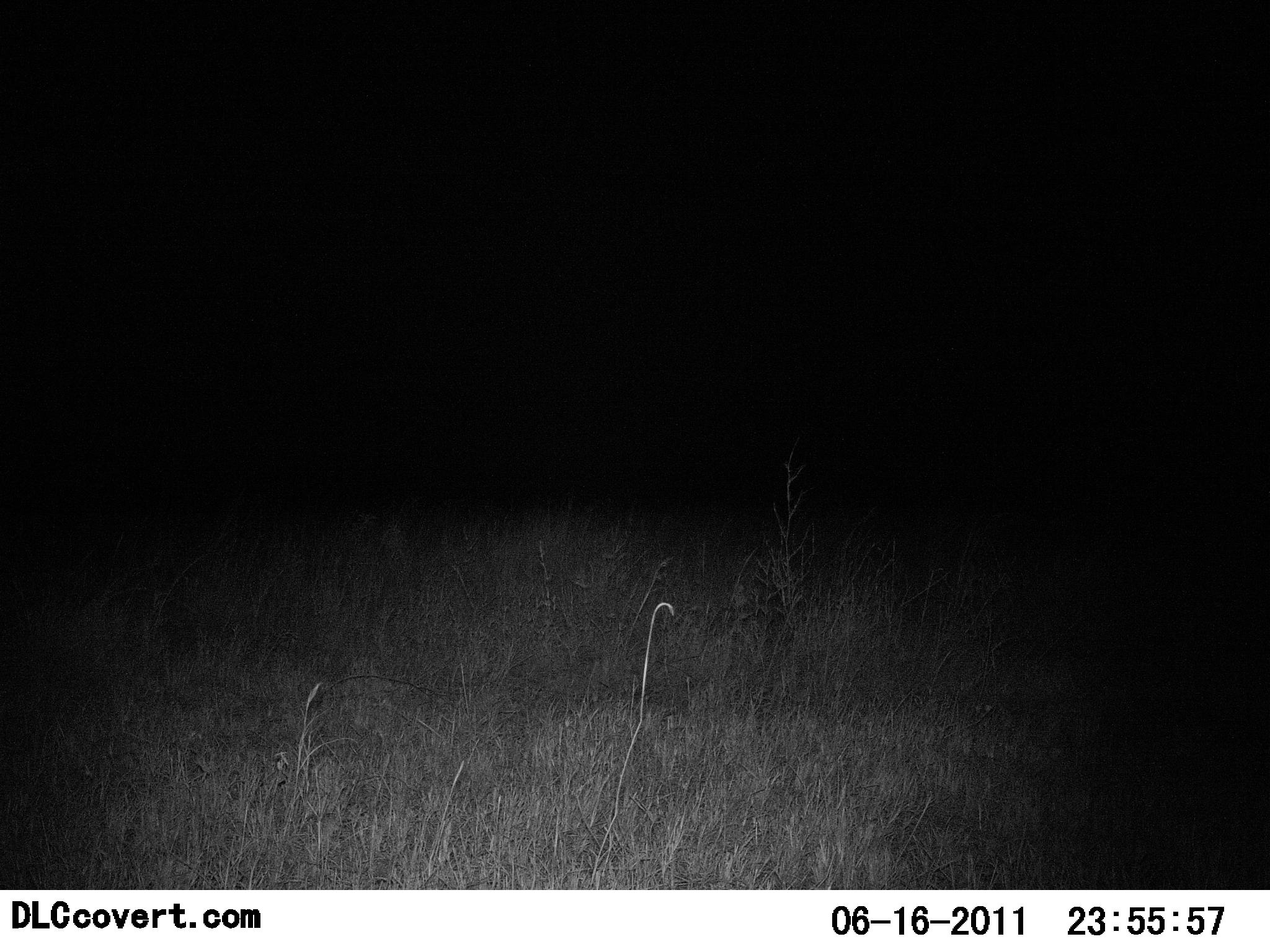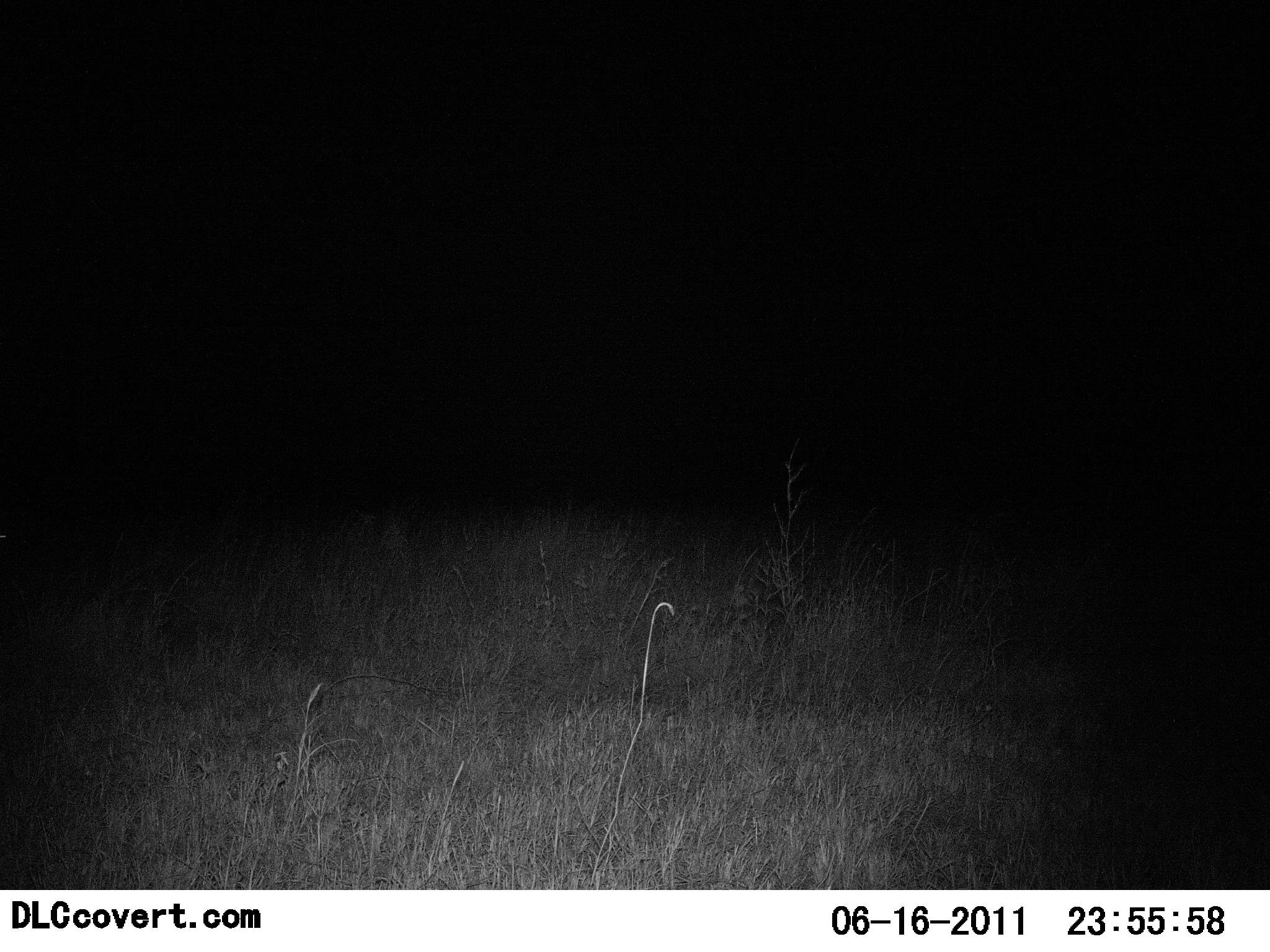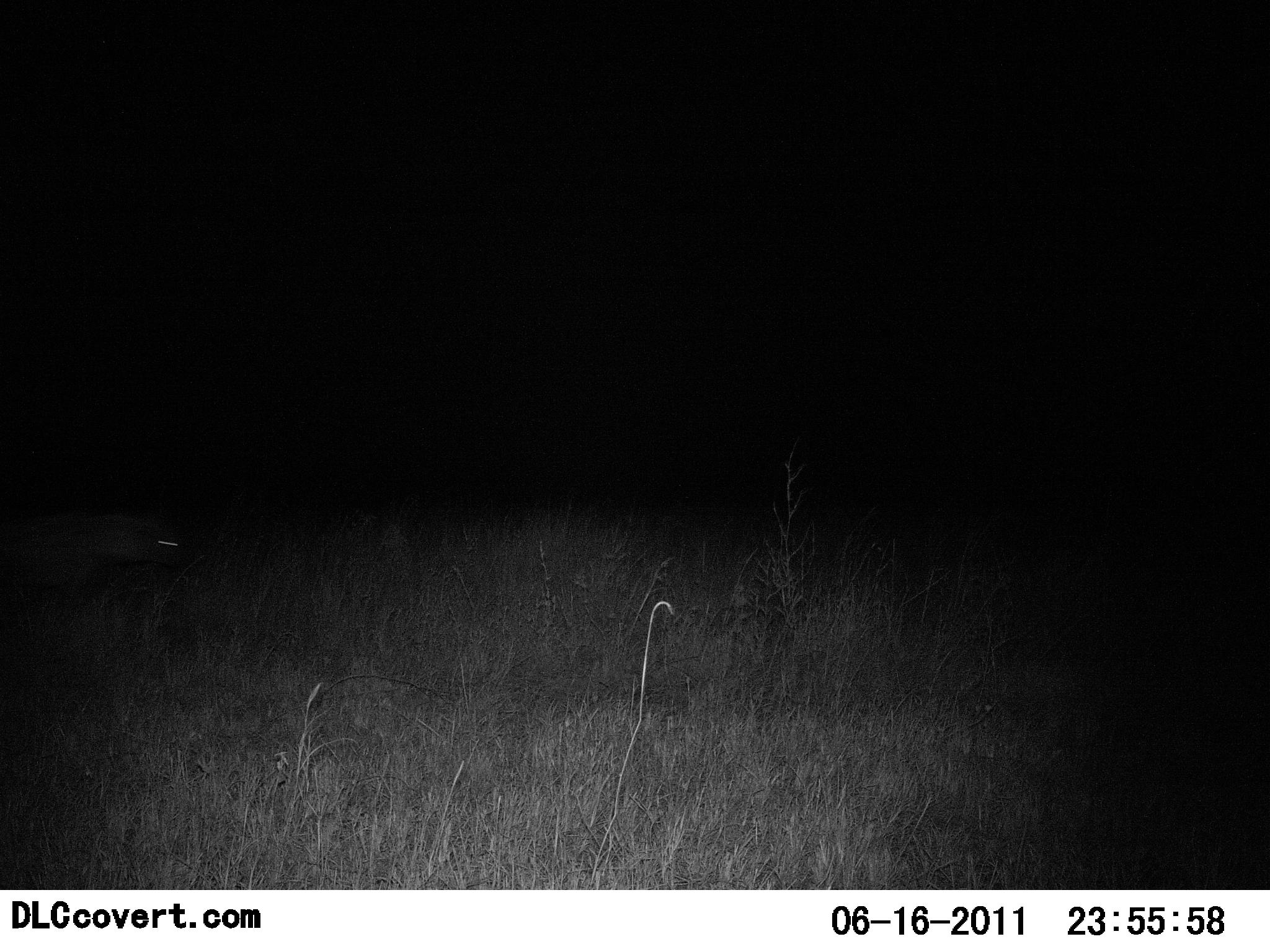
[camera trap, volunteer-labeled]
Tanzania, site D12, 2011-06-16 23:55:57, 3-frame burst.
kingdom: Animalia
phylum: Chordata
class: Mammalia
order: Carnivora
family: Hyaenidae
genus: Crocuta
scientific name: Crocuta crocuta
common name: spotted hyena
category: hyenaspotted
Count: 1.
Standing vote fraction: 17%.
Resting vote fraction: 0%.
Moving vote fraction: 100%.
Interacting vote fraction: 0%.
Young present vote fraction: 0%.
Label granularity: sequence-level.